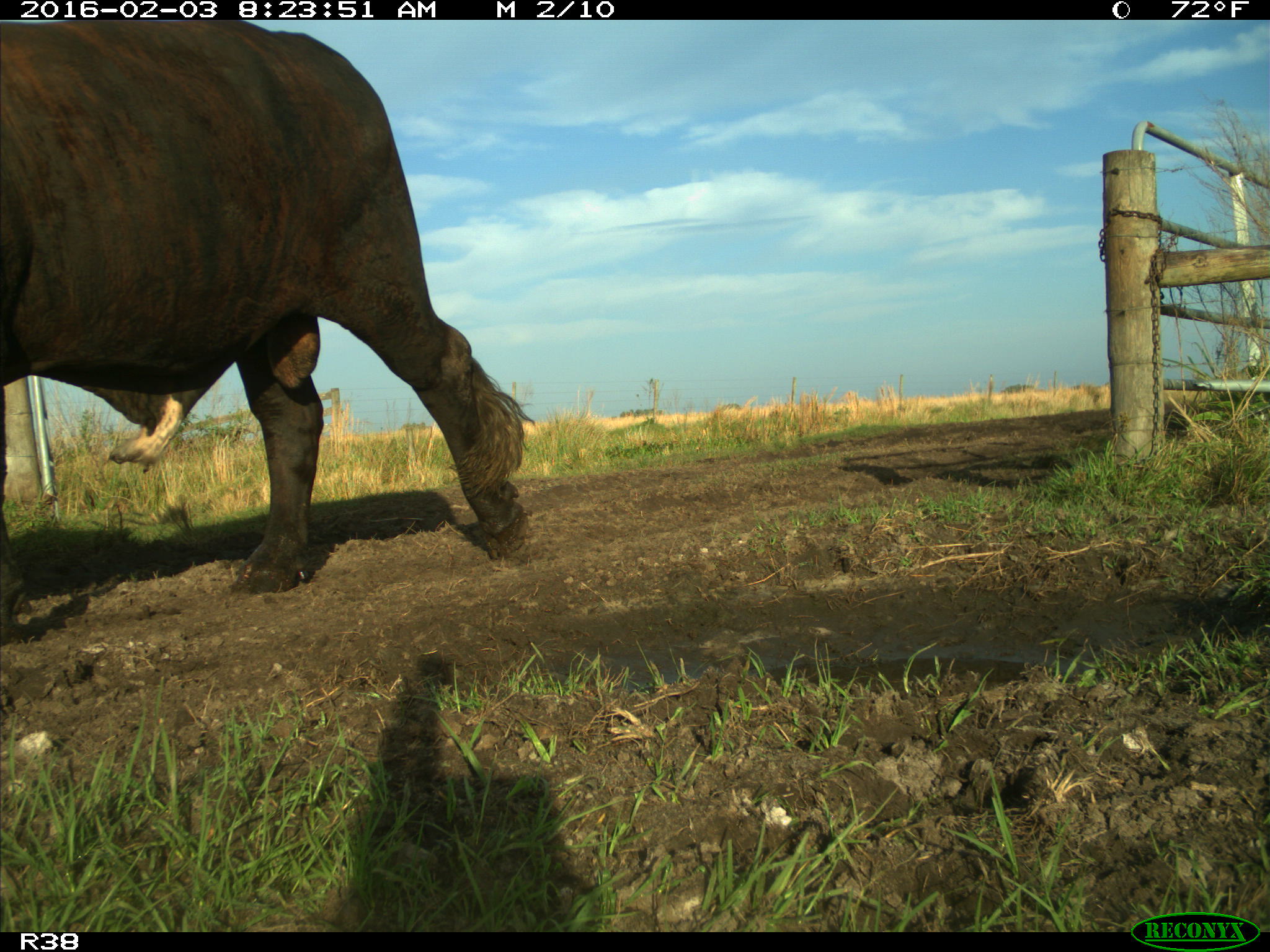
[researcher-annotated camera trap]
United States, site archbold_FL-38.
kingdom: Animalia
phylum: Chordata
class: Mammalia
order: Artiodactyla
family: Bovidae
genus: Bos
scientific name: Bos taurus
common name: domestic cow